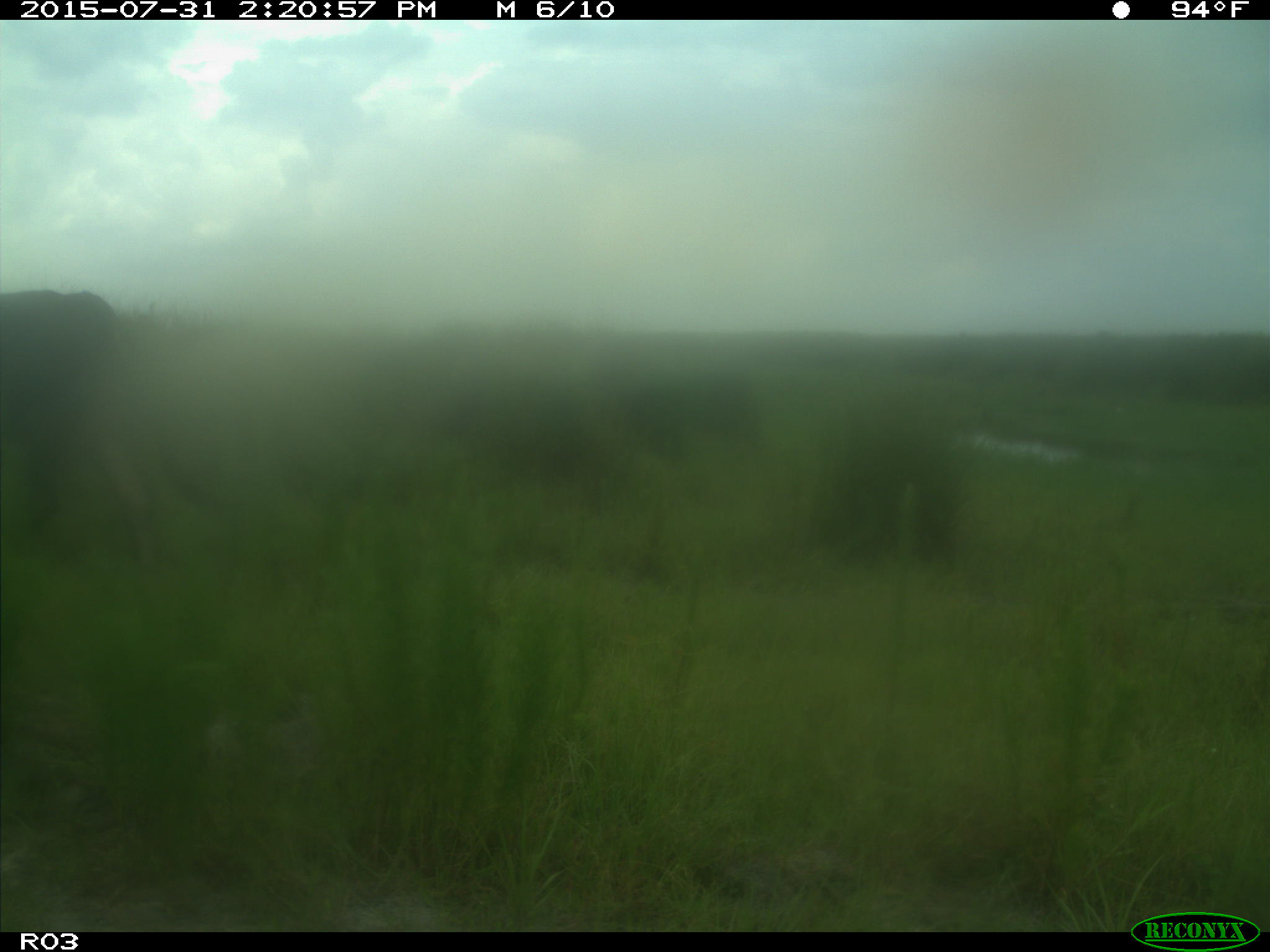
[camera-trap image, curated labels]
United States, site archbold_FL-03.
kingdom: Animalia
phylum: Chordata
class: Mammalia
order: Artiodactyla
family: Bovidae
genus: Bos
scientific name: Bos taurus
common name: domestic cow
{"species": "Bos taurus (domestic cow)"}